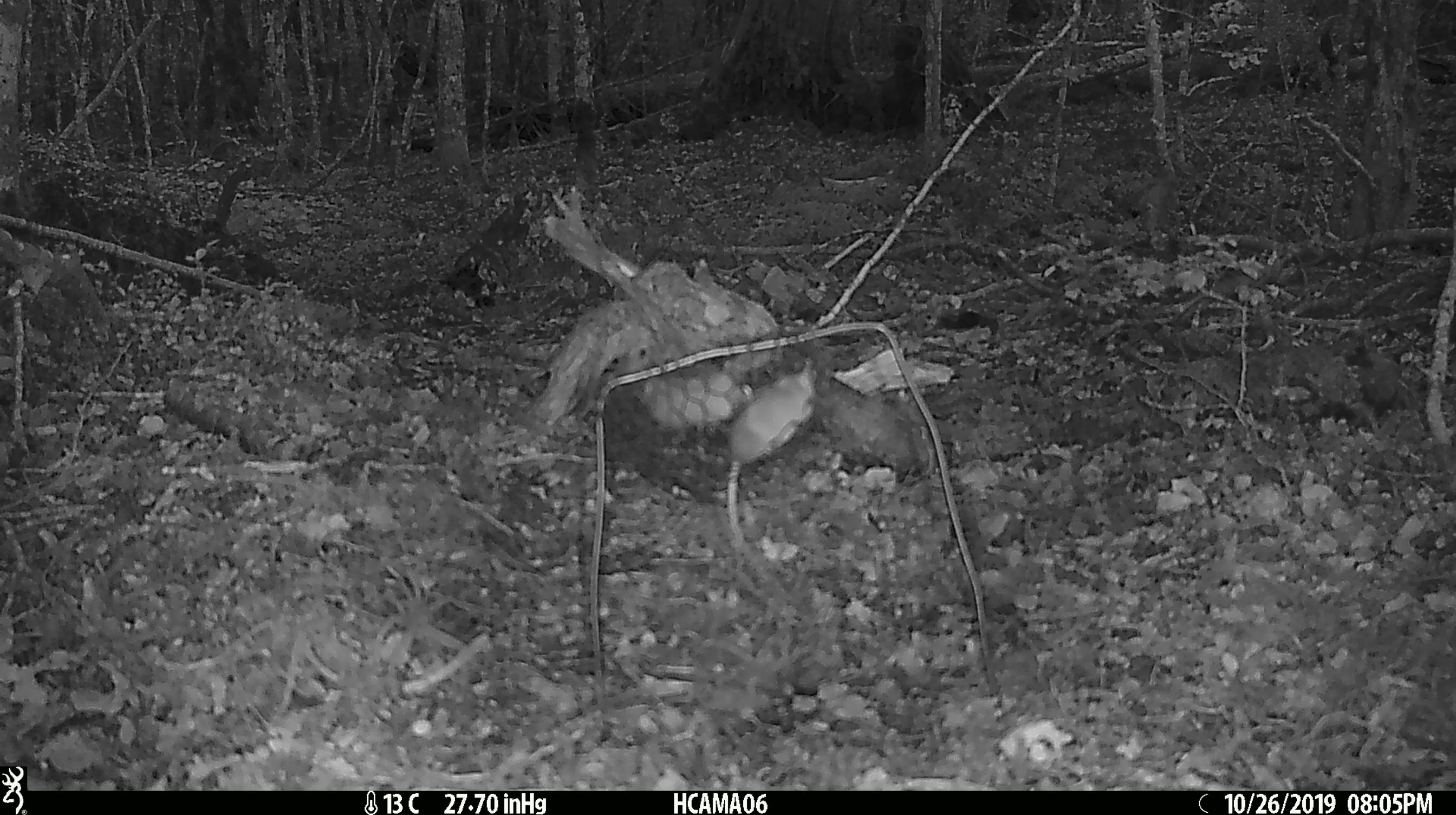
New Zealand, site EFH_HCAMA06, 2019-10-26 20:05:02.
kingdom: Animalia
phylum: Chordata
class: Mammalia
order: Rodentia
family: Muridae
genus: Mus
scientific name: Mus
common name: mouse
Mouse (Mus).